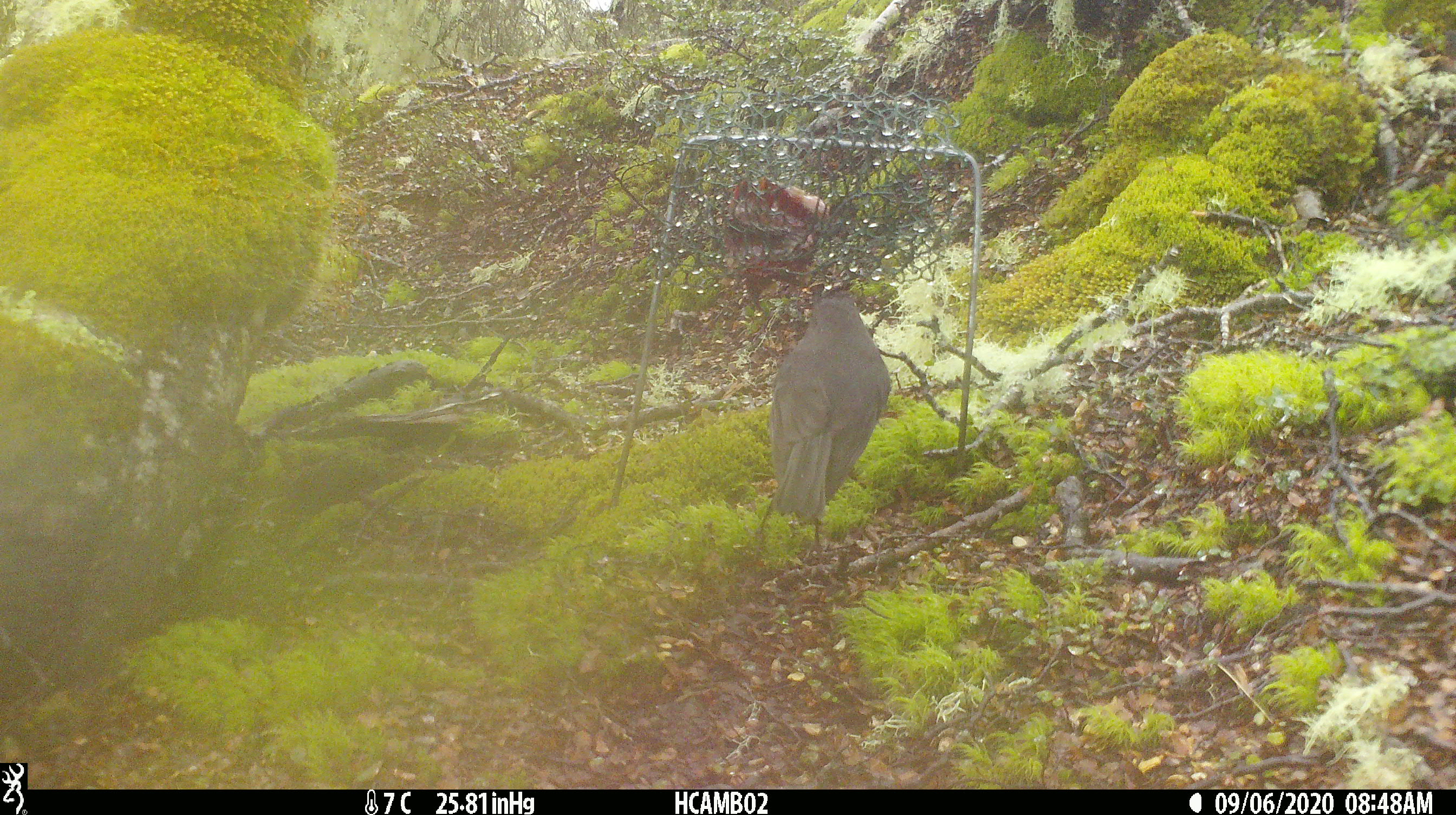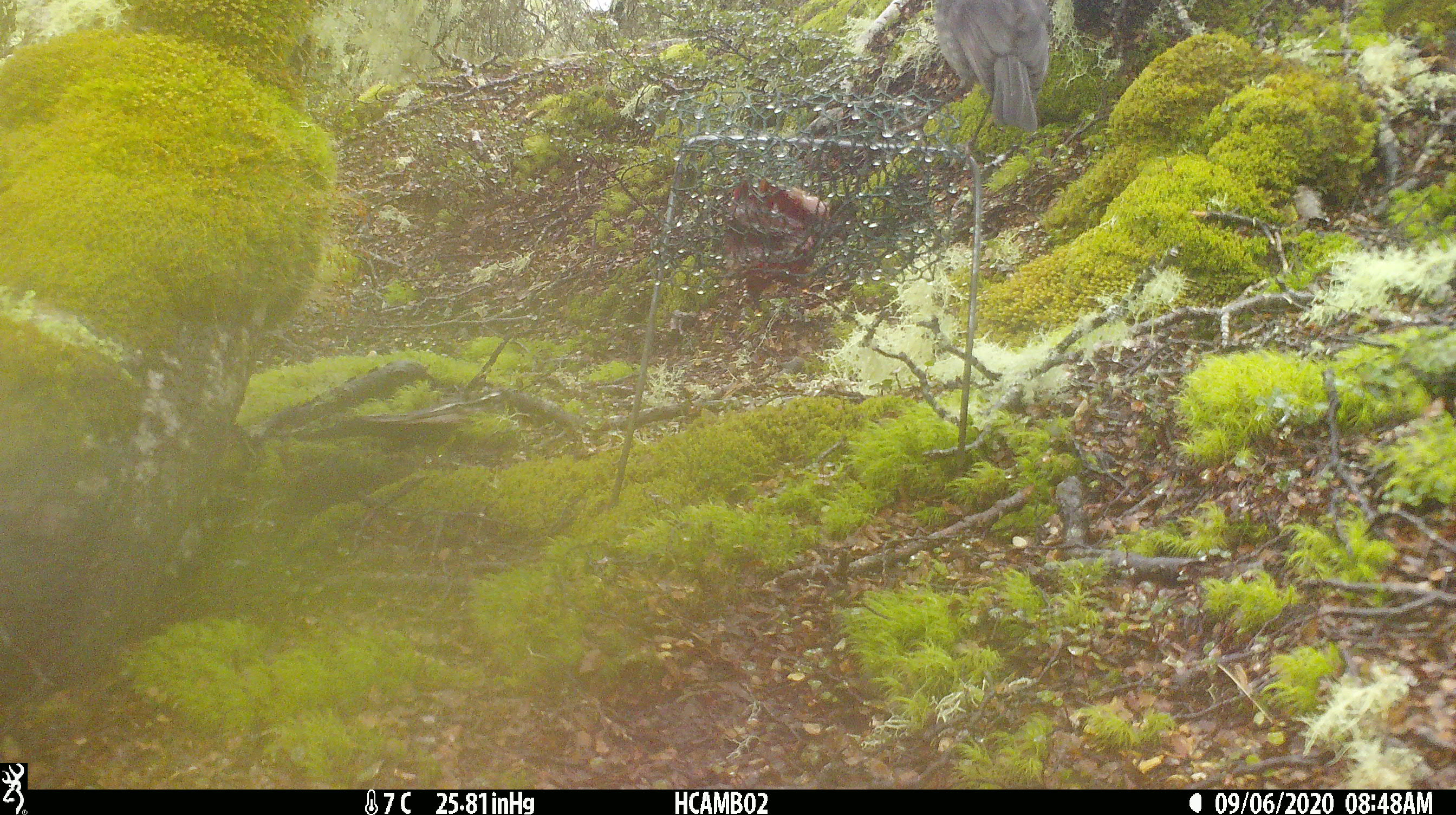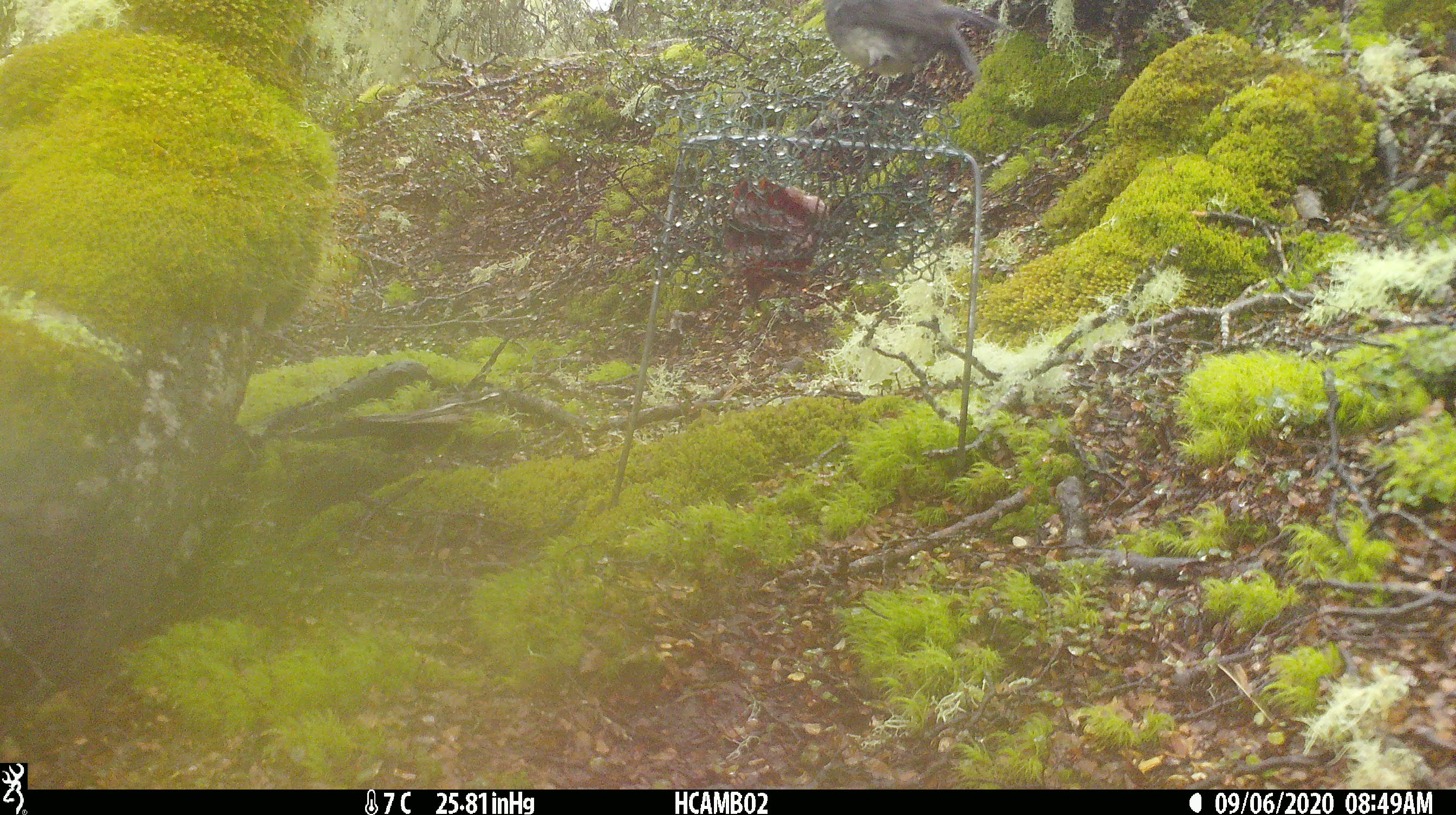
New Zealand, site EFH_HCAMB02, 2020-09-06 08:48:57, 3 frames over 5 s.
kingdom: Animalia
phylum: Chordata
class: Aves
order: Passeriformes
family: Petroicidae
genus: Petroica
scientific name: Petroica australis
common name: new zealand robin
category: robin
Robin (new zealand robin) (Petroica australis).